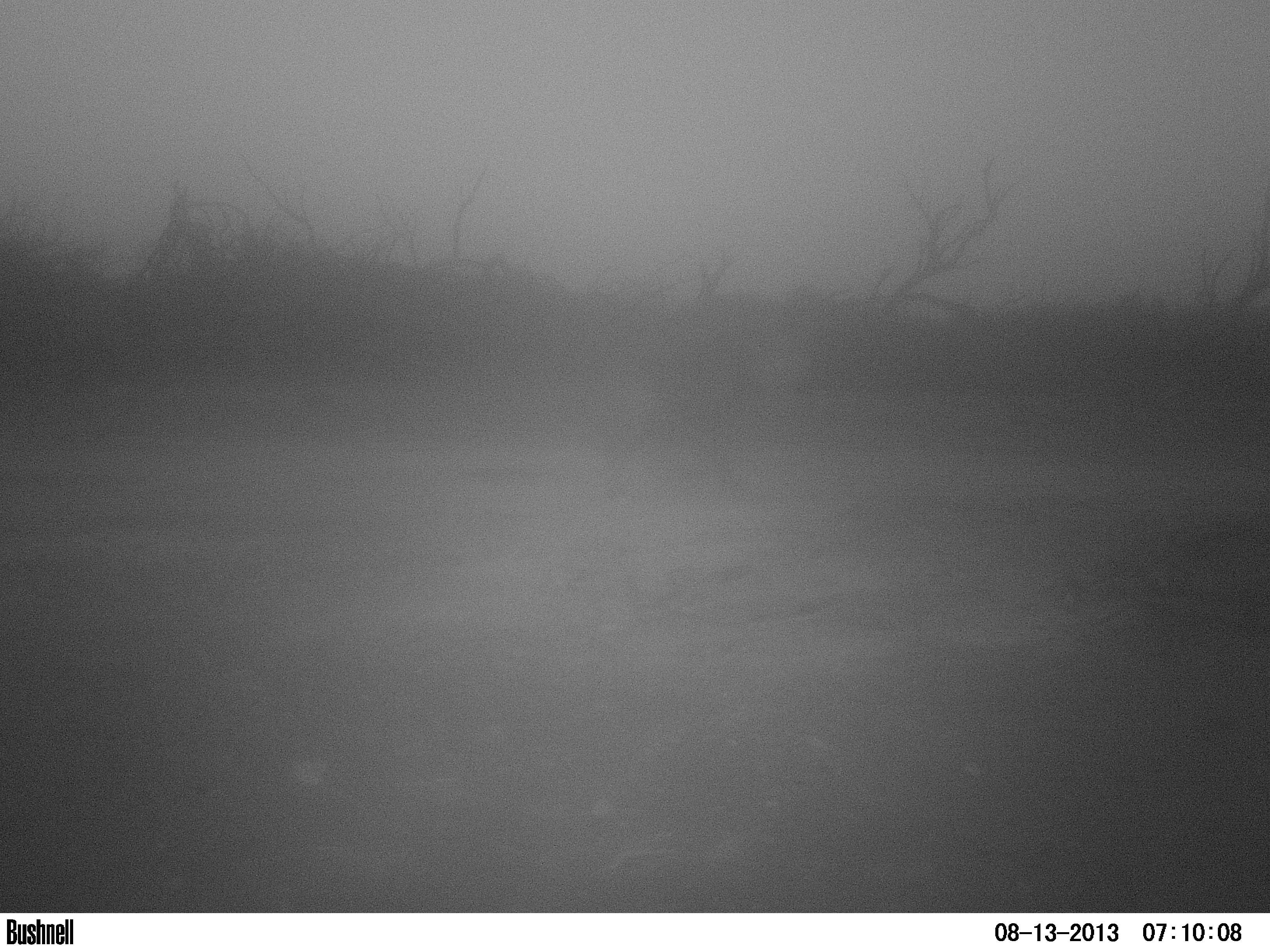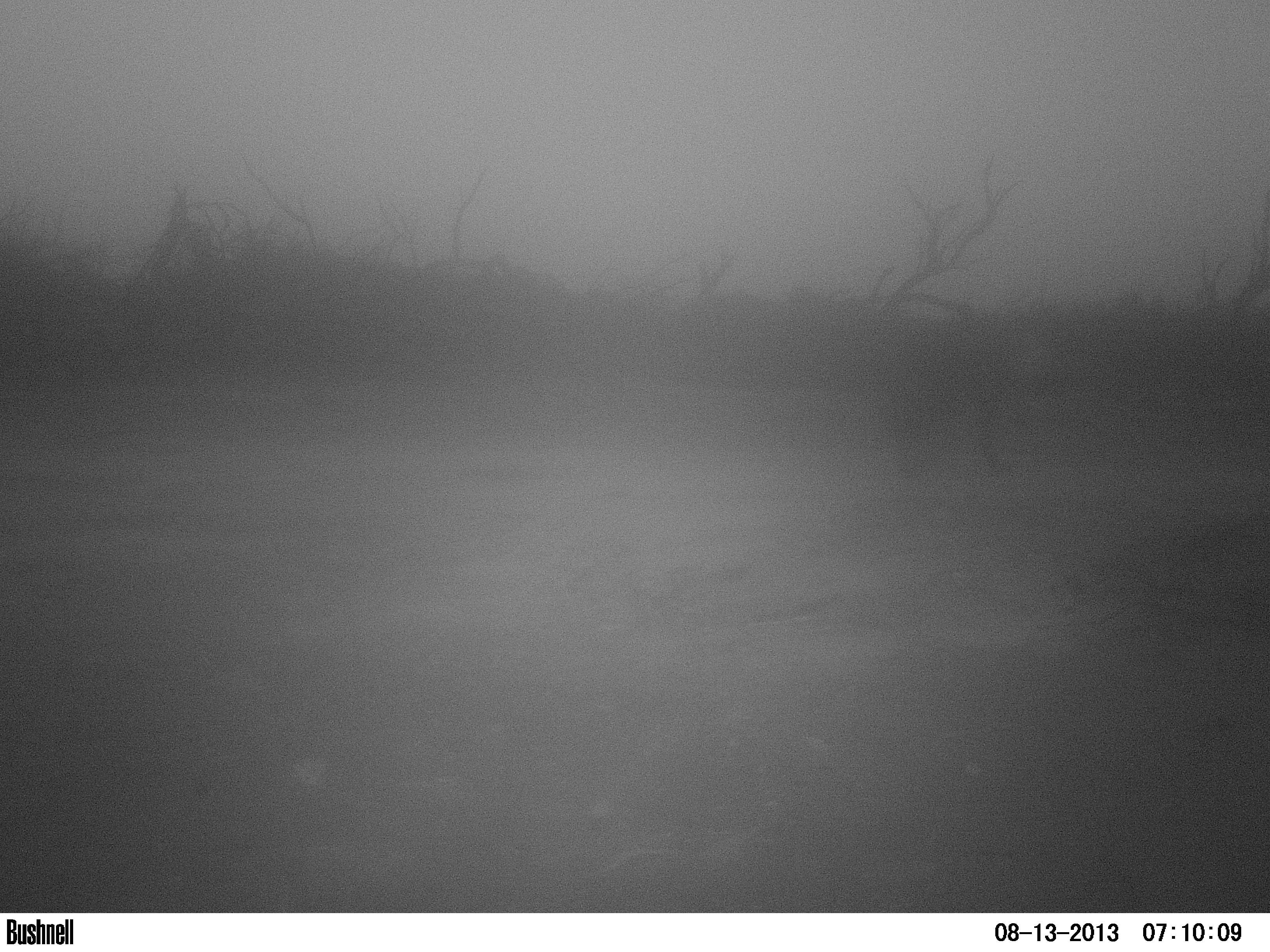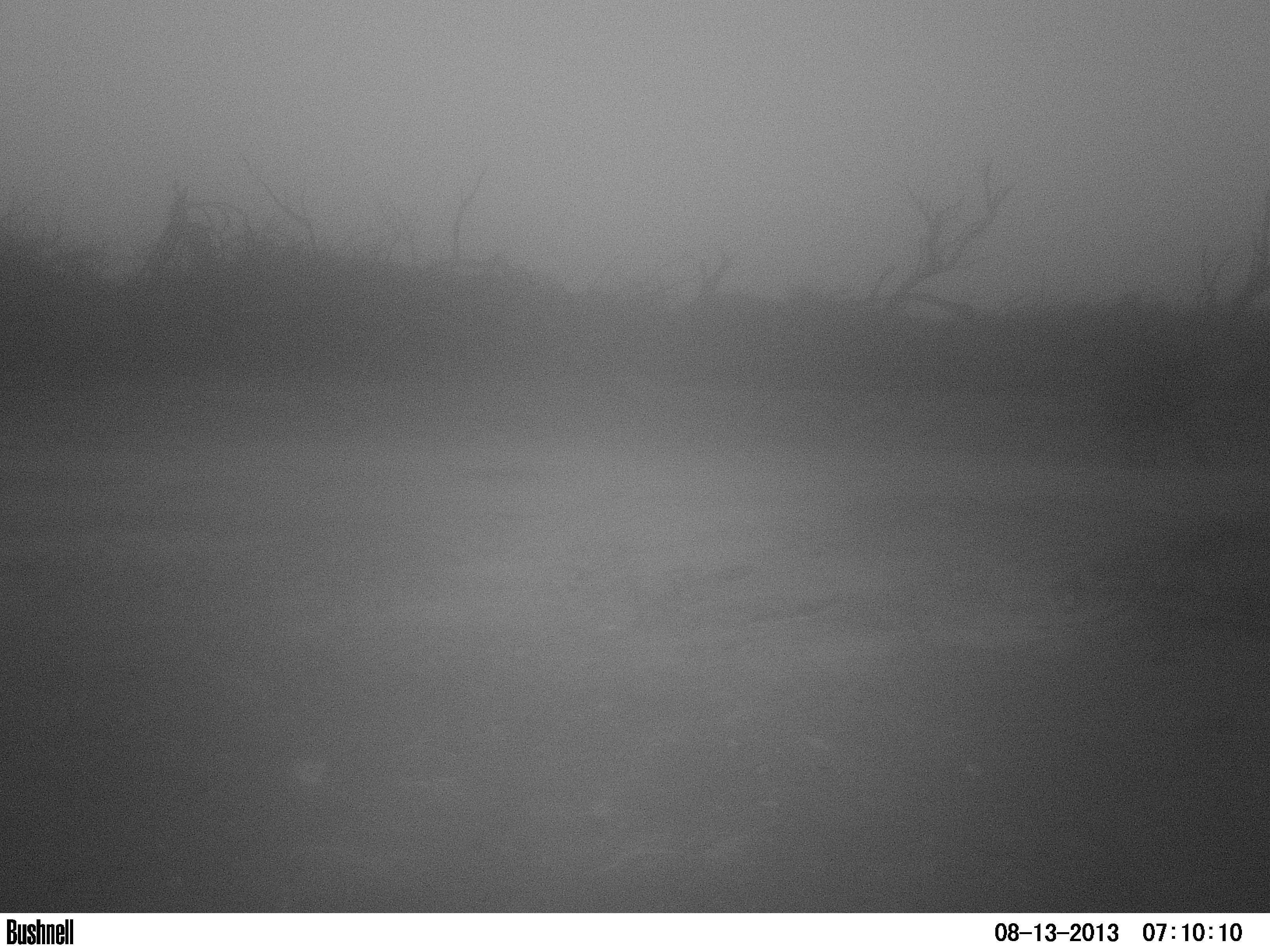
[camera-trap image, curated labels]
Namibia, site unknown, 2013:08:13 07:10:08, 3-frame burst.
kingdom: Animalia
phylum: Chordata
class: Mammalia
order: Carnivora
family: Hyaenidae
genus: Parahyaena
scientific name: Parahyaena brunnea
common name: brown hyena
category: hyaena brunnea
Hyaena brunnea (brown hyena) (Parahyaena brunnea).